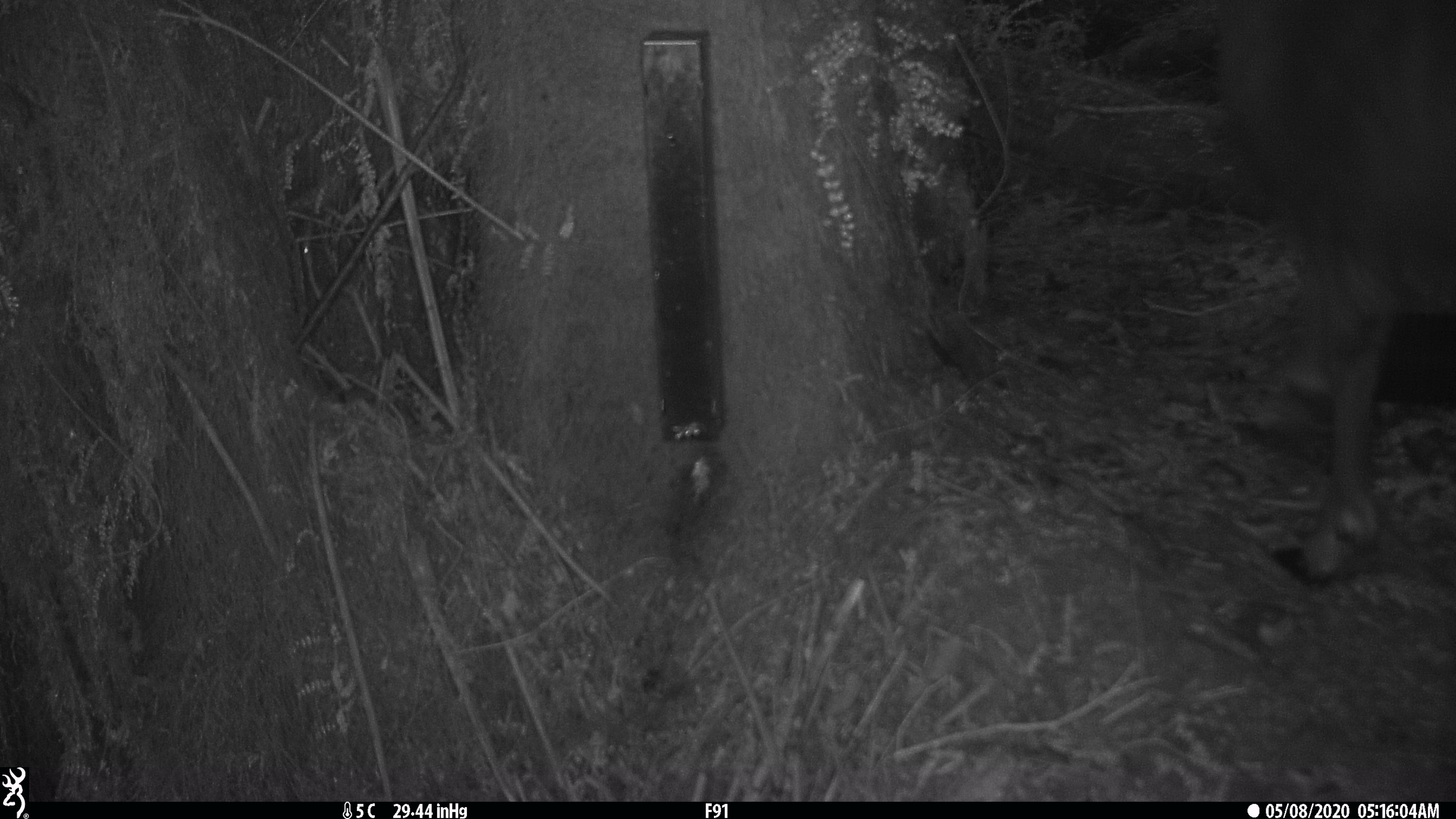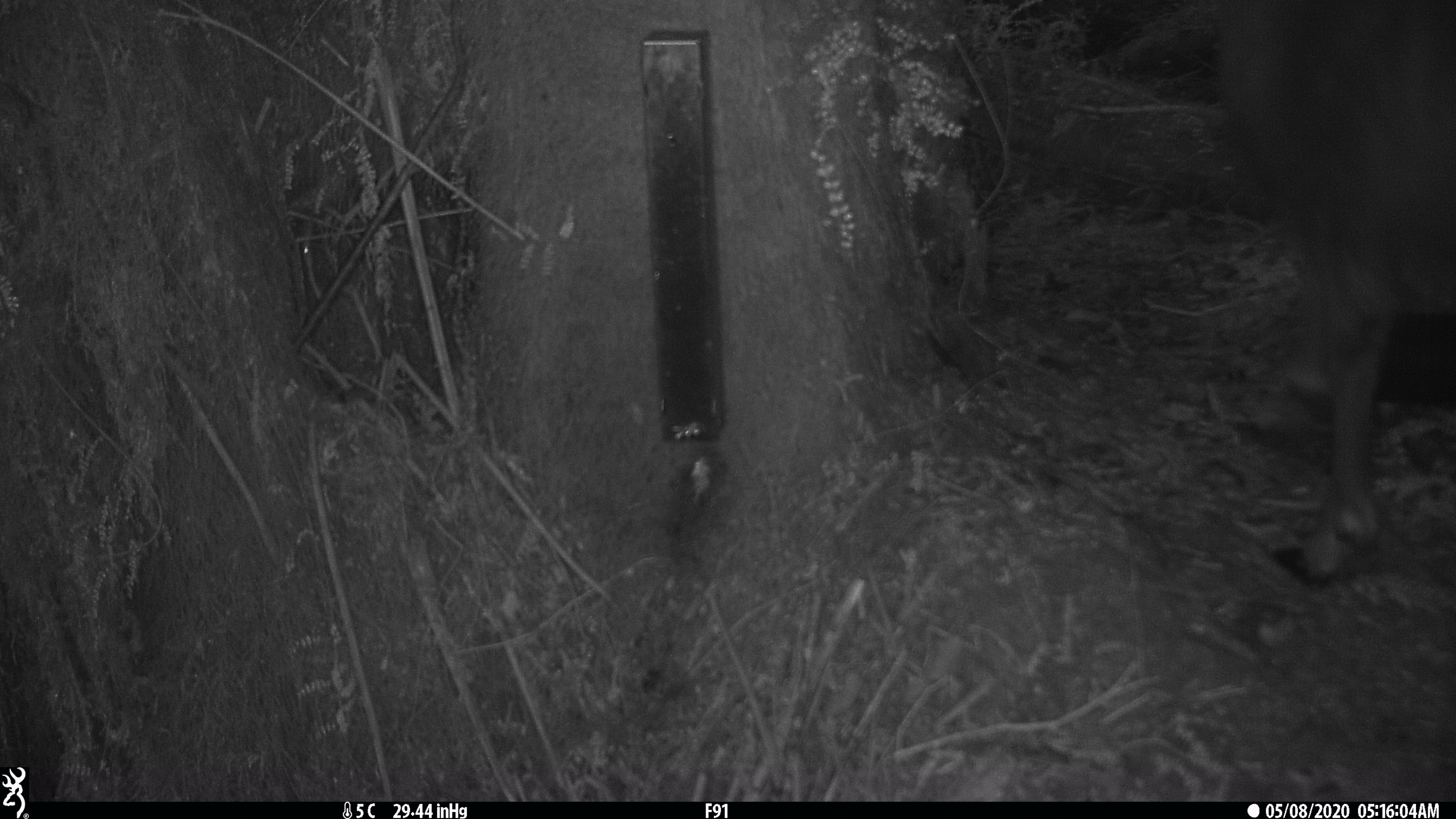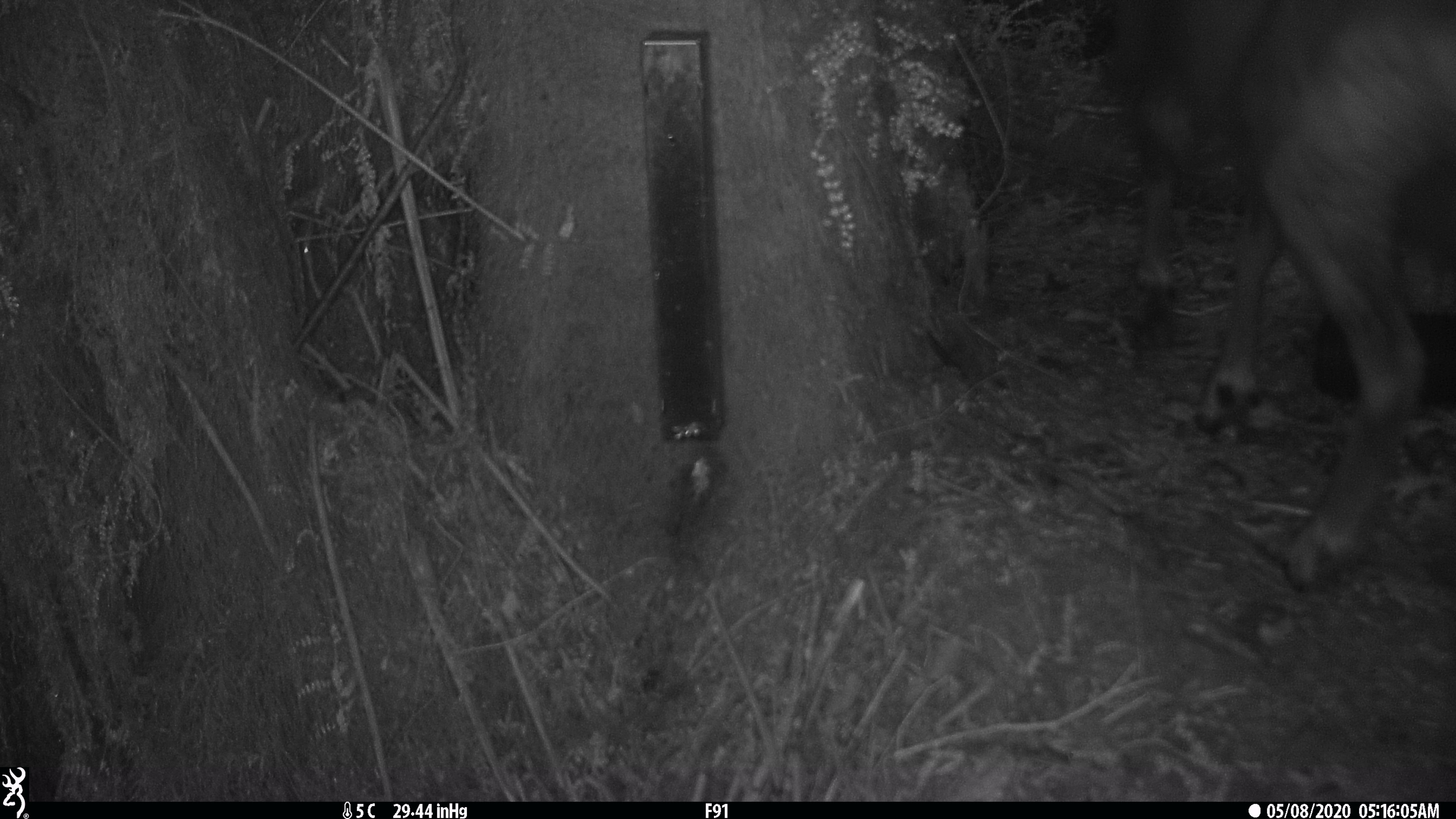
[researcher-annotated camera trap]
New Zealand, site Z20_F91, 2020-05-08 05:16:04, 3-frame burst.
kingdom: Animalia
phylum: Chordata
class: Mammalia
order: Artiodactyla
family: Bovidae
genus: Rupicapra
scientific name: Rupicapra rupicapra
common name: alpine chamois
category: chamois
Chamois (alpine chamois) (Rupicapra rupicapra).